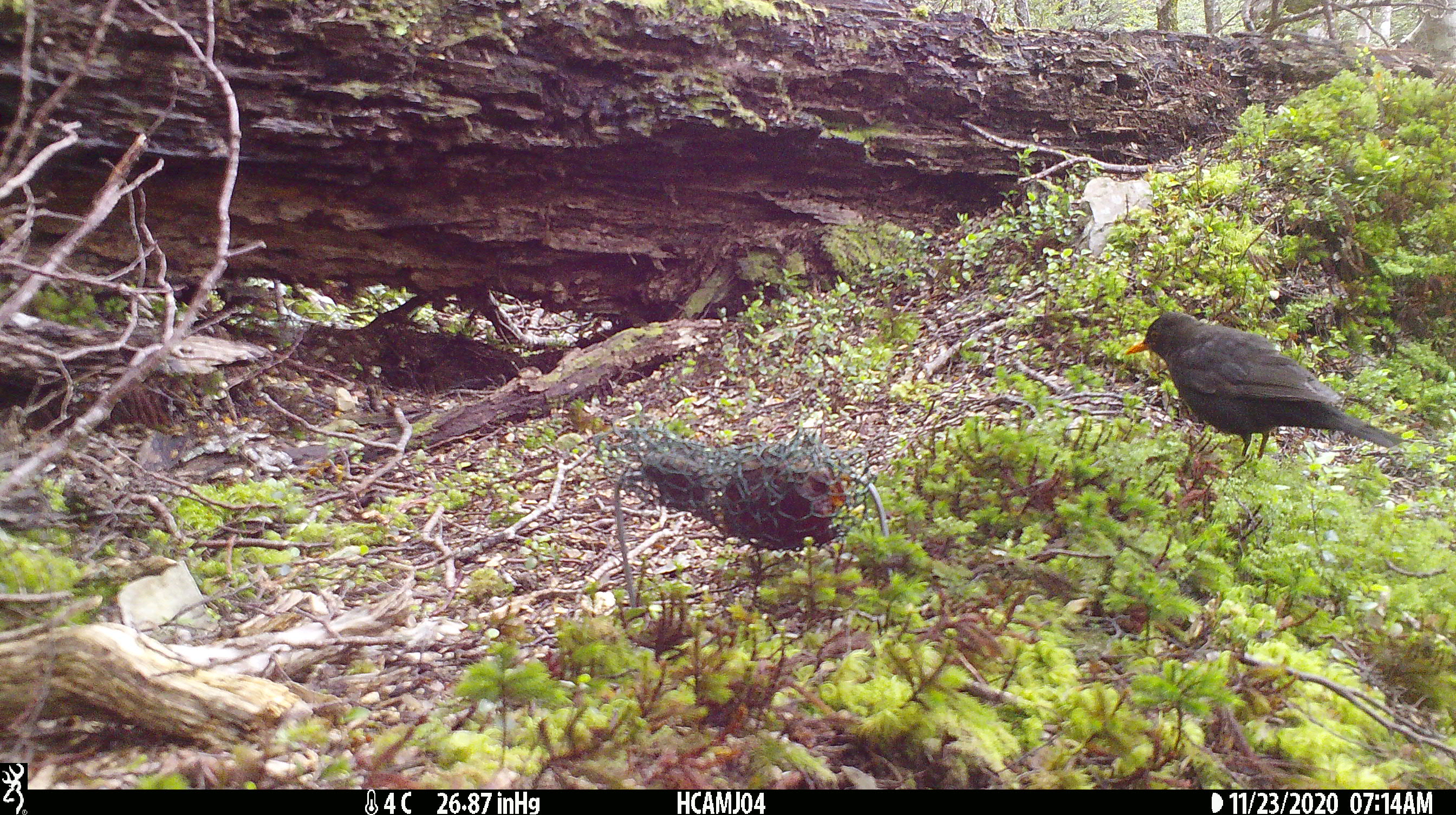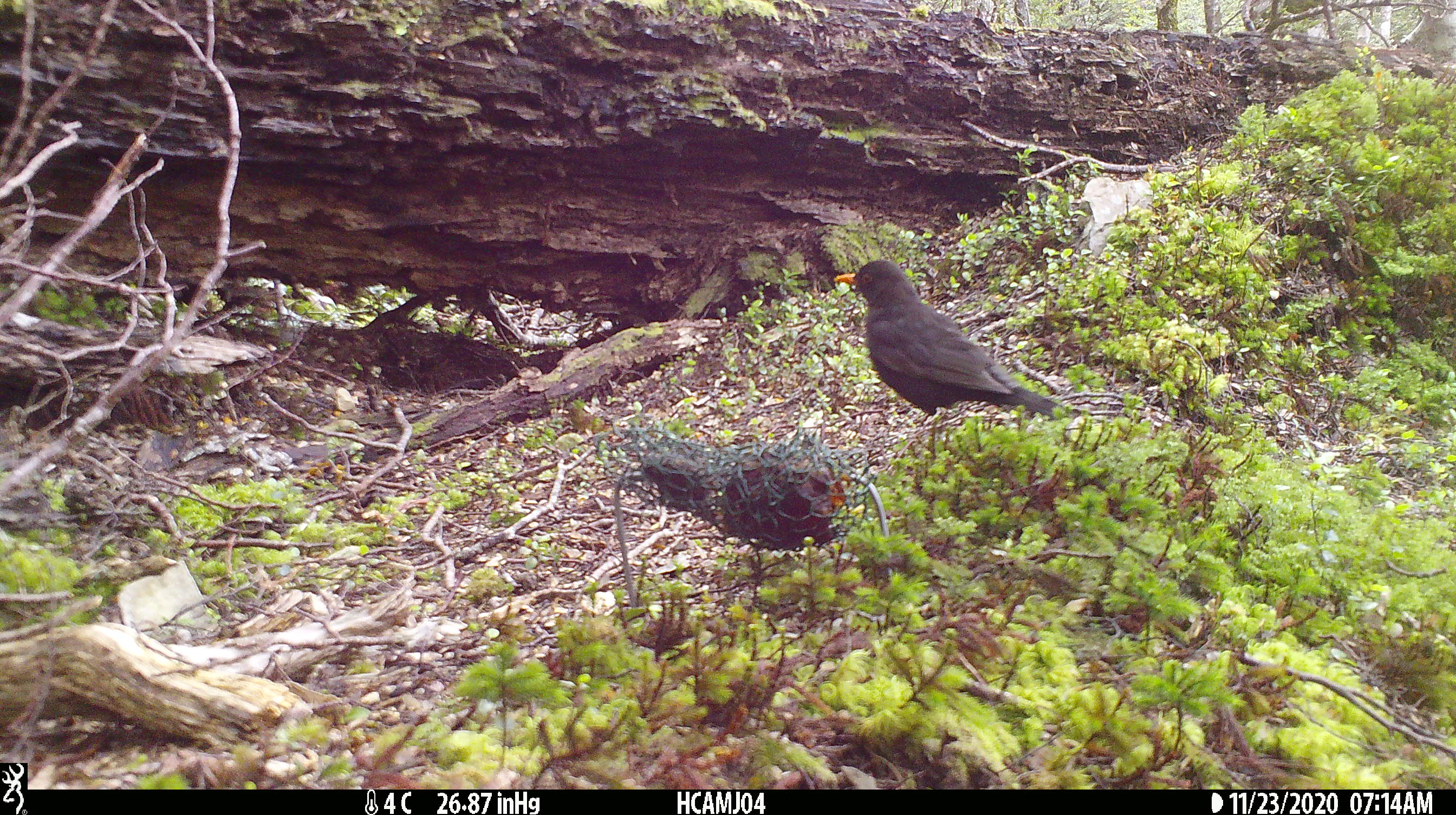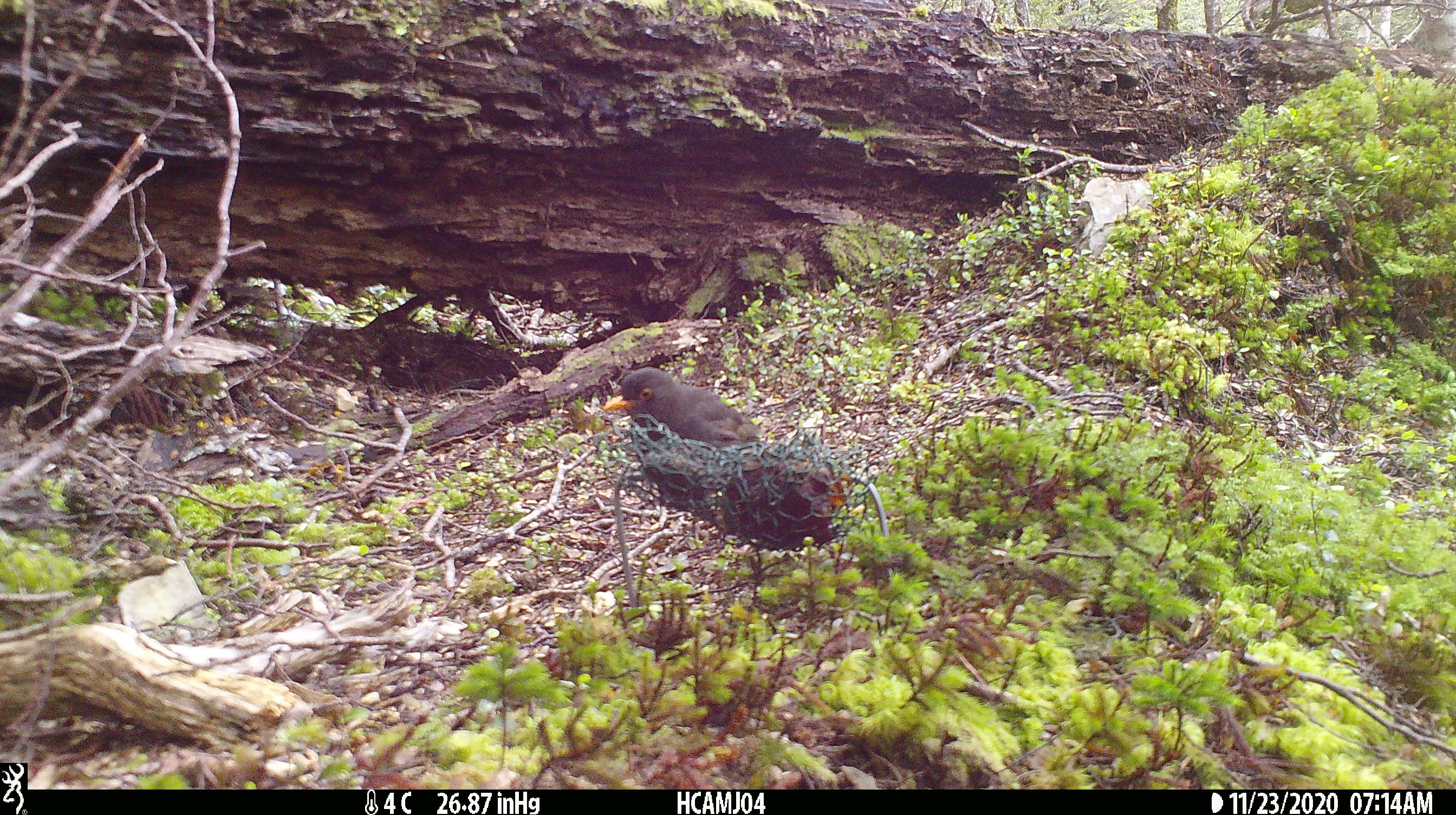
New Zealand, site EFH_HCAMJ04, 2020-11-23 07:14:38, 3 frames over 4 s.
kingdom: Animalia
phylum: Chordata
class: Aves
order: Passeriformes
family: Turdidae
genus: Turdus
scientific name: Turdus merula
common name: eurasian blackbird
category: blackbird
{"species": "blackbird (eurasian blackbird) (Turdus merula)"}